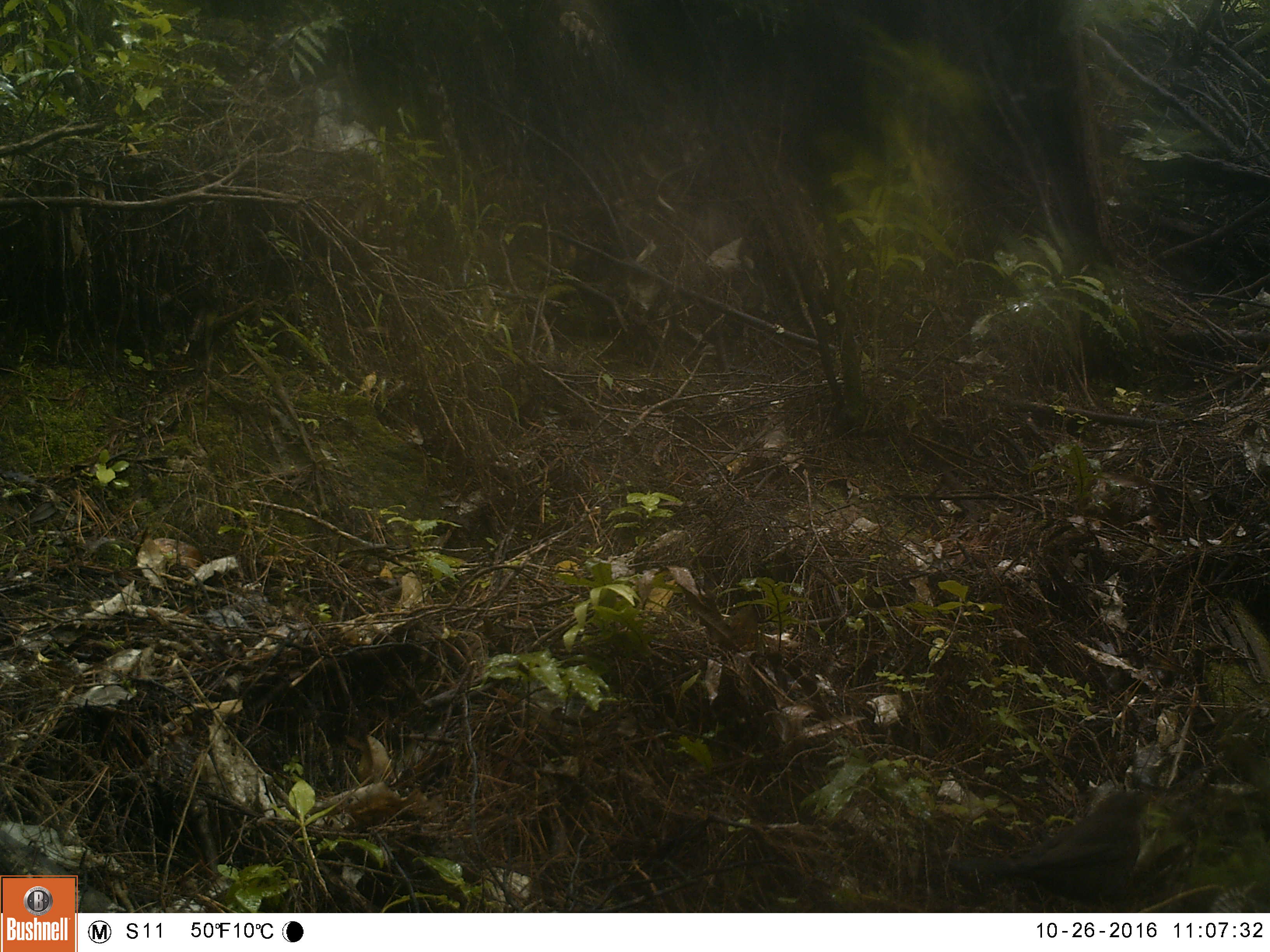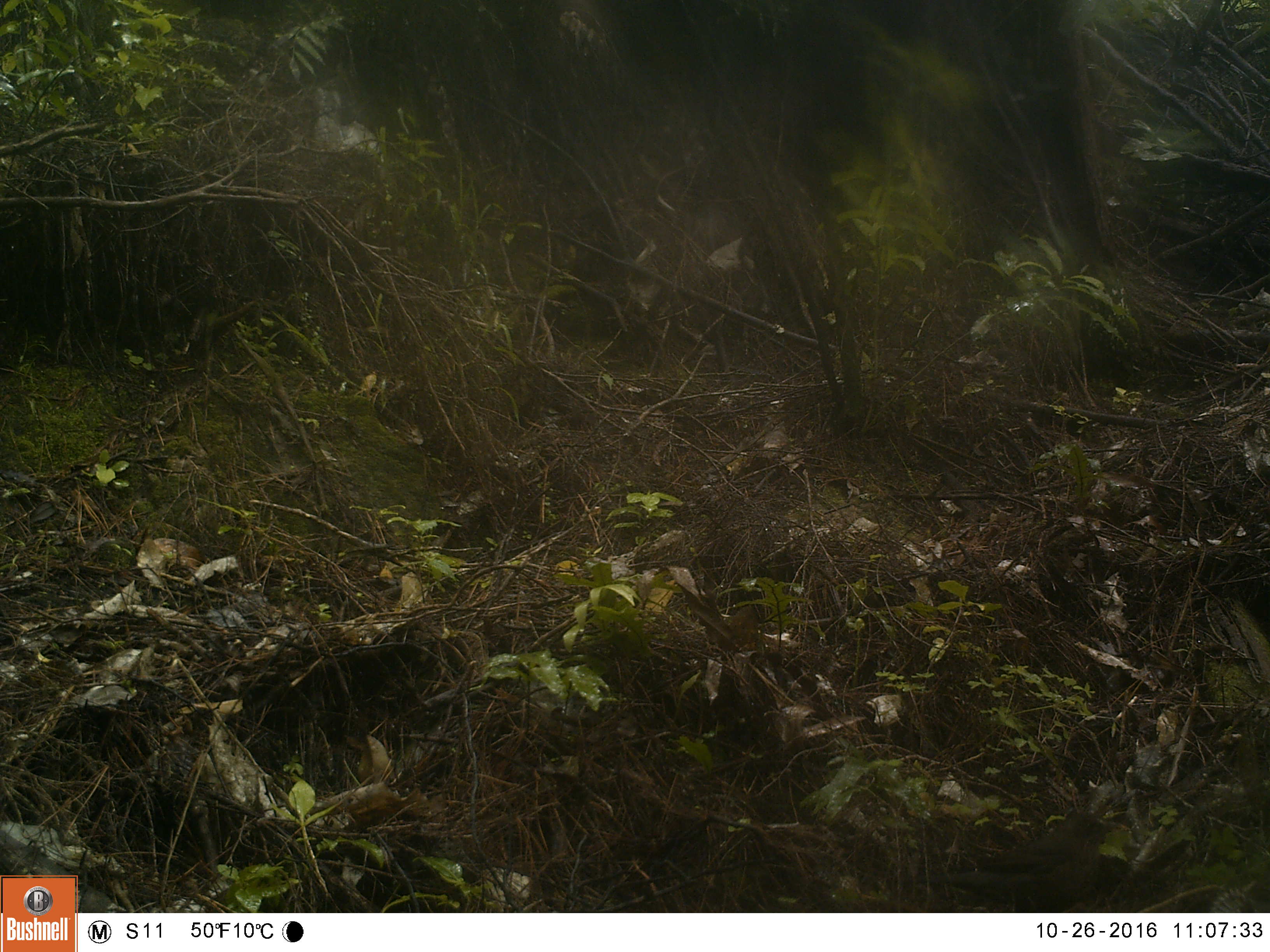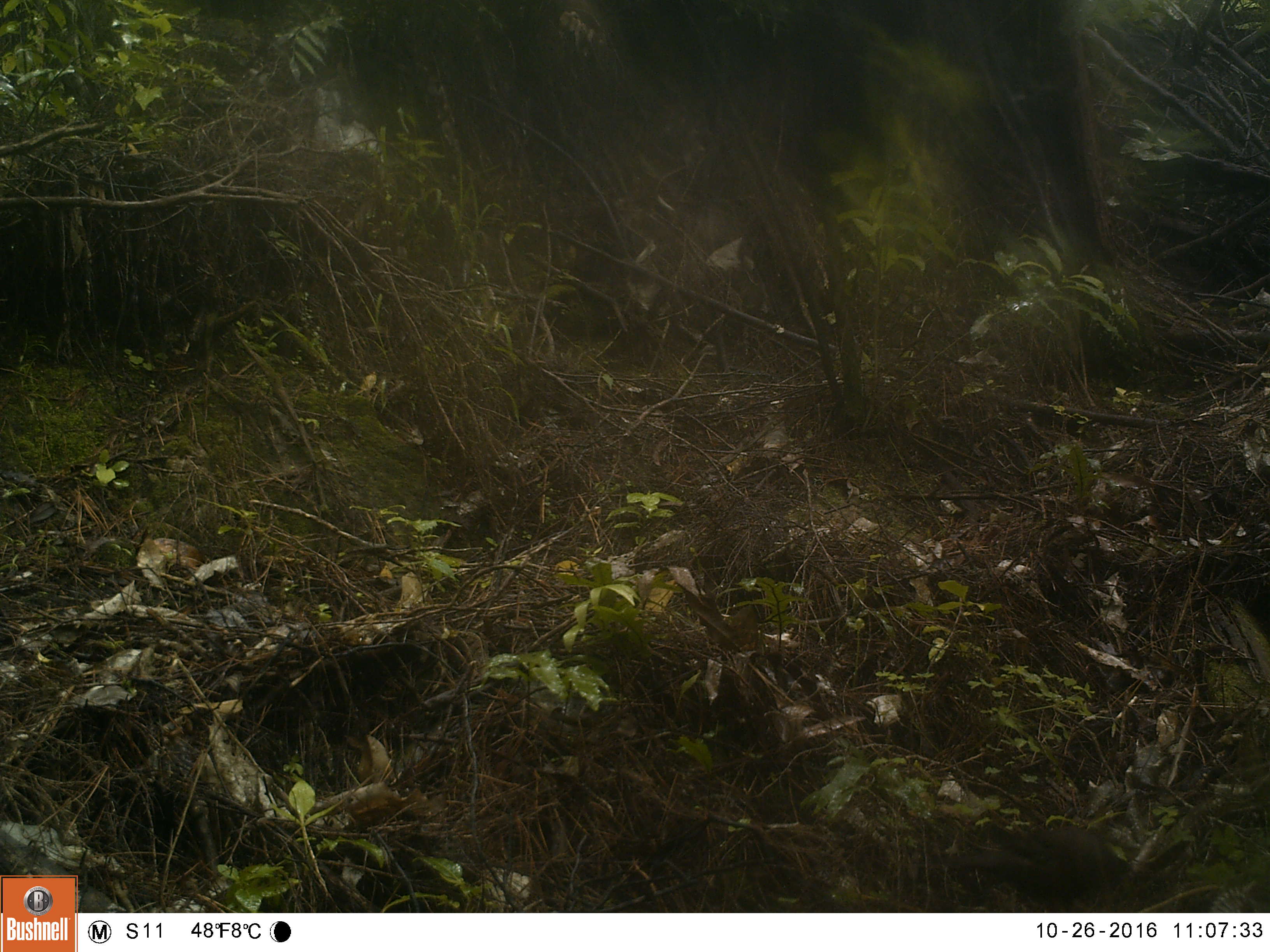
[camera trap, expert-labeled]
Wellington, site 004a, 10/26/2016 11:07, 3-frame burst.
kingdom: Animalia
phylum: Chordata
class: Aves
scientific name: Aves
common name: bird